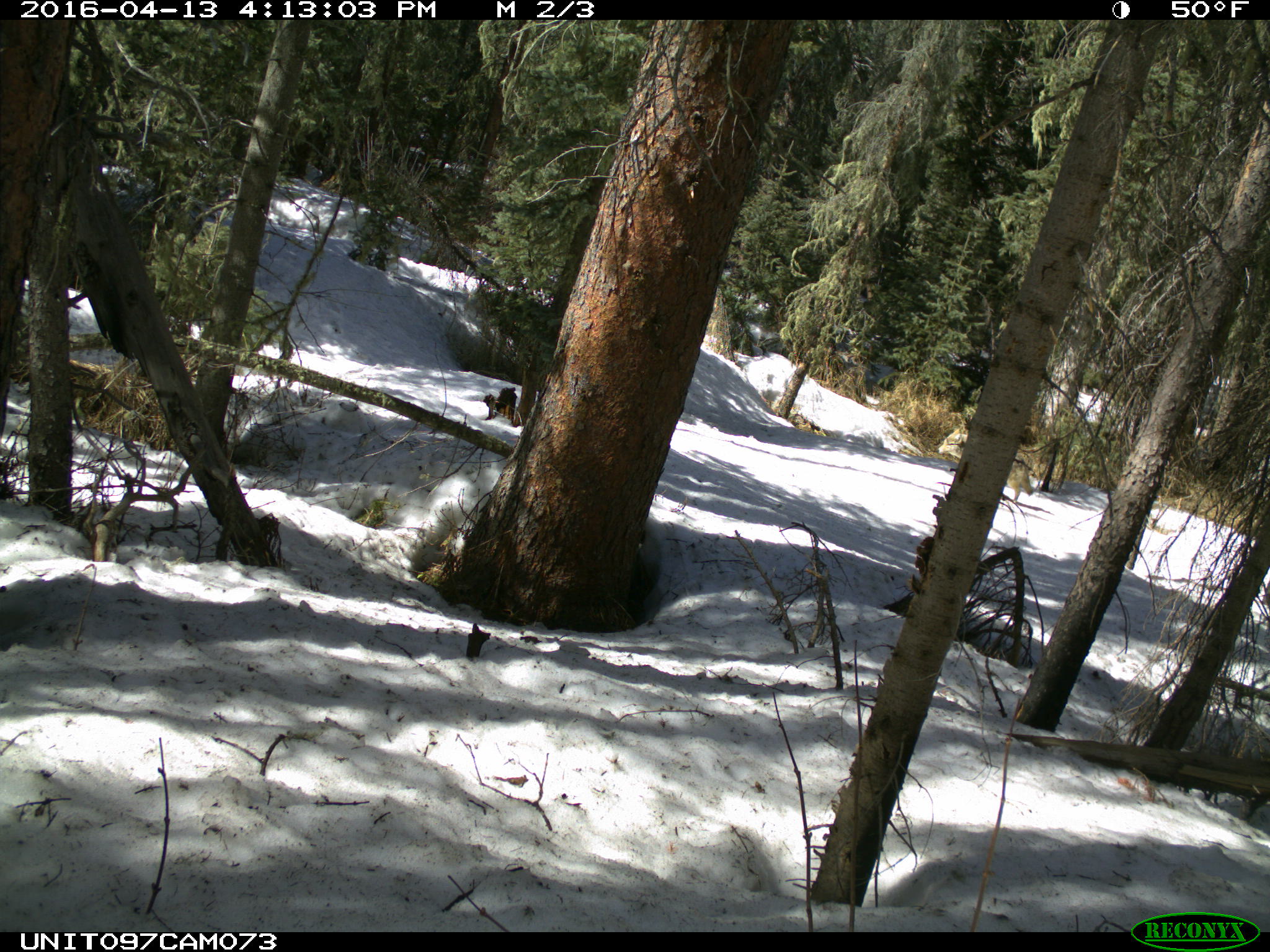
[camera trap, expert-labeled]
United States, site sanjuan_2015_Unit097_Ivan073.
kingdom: Animalia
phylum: Chordata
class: Mammalia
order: Carnivora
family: Canidae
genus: Canis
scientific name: Canis latrans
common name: coyote